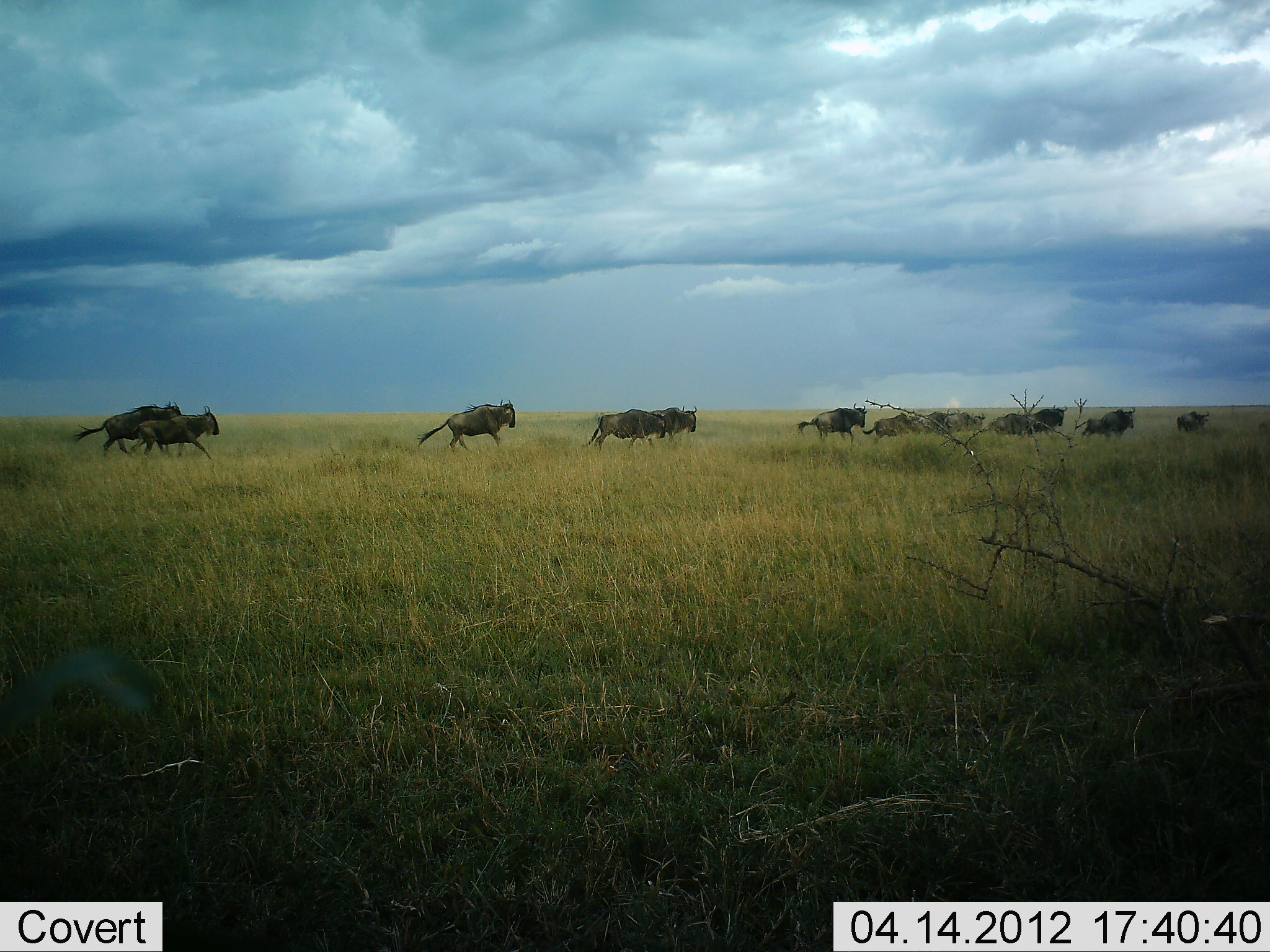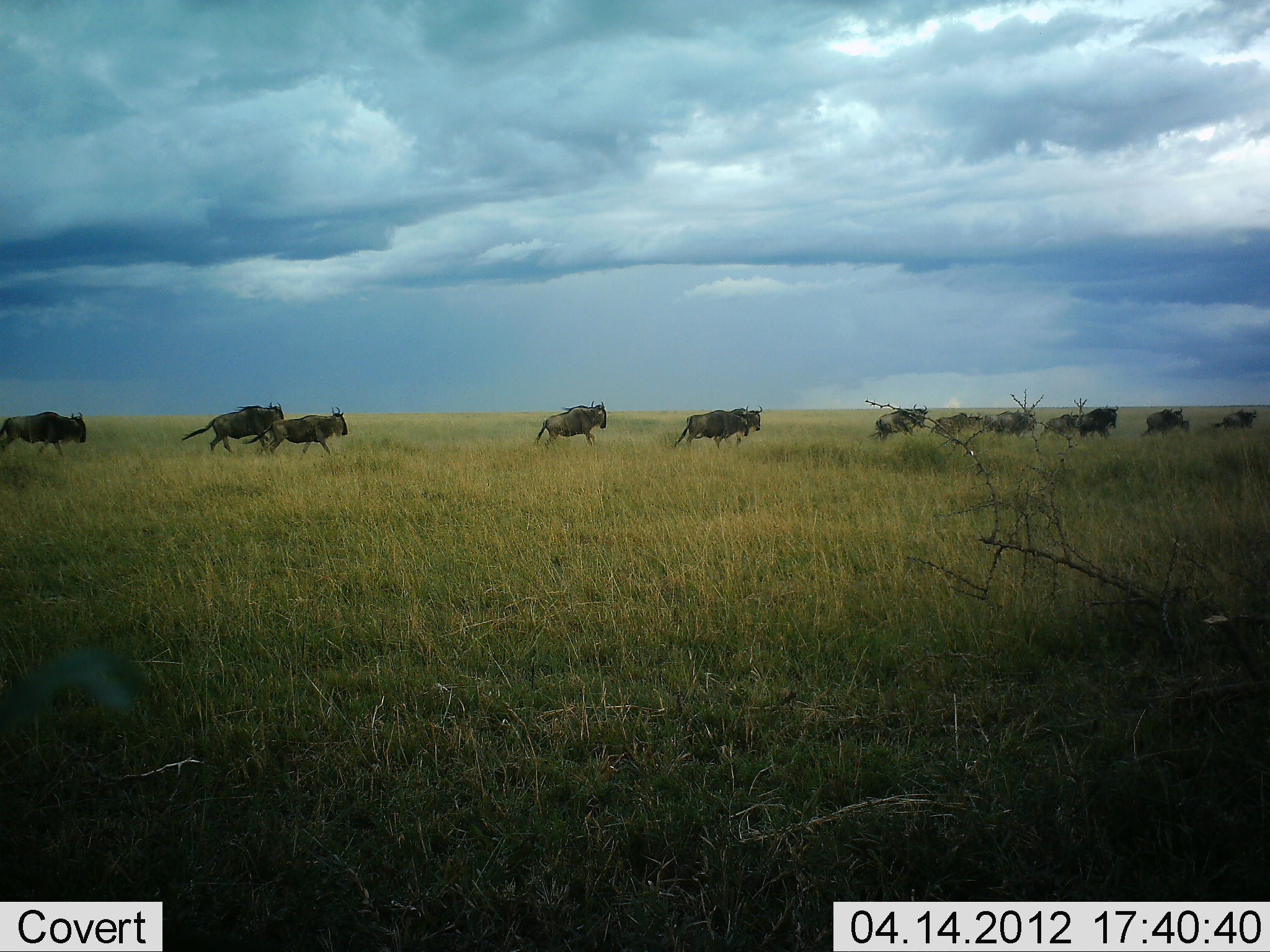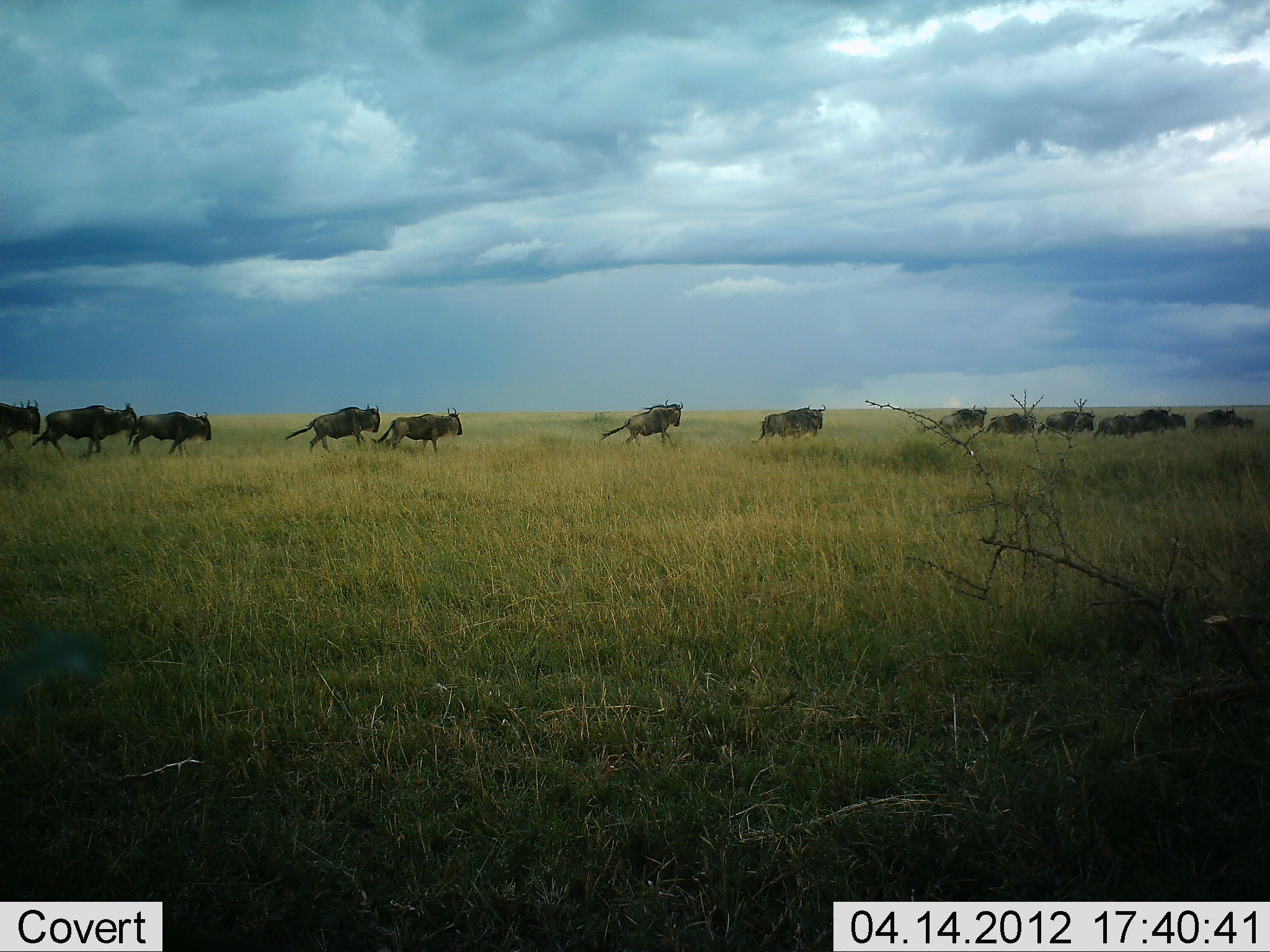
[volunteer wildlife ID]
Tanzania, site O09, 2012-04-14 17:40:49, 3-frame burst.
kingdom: Animalia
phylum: Chordata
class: Mammalia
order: Artiodactyla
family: Bovidae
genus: Connochaetes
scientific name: Connochaetes taurinus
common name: blue wildebeest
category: wildebeest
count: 11-50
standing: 0%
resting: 0%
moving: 100%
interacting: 0%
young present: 0%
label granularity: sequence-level